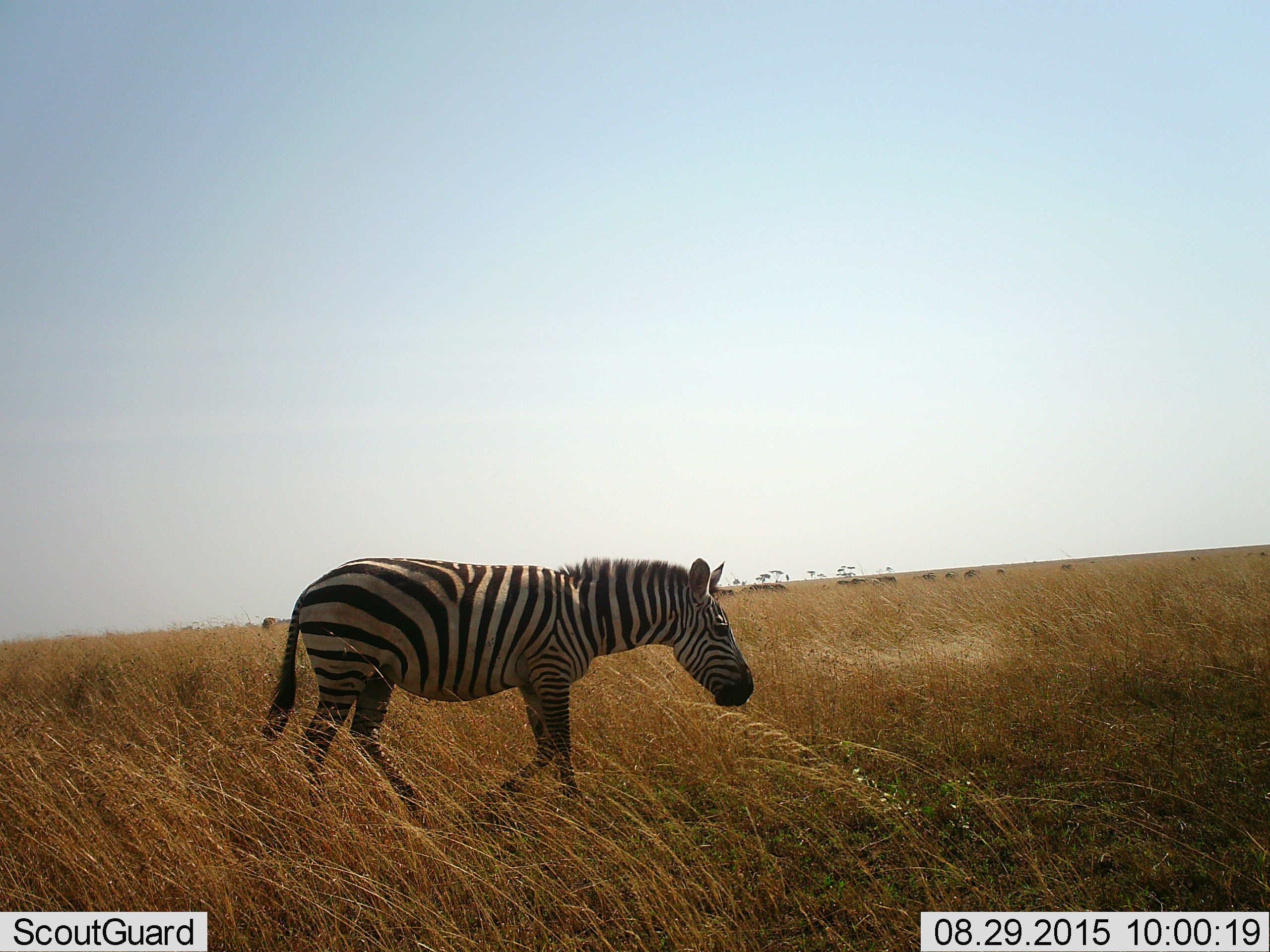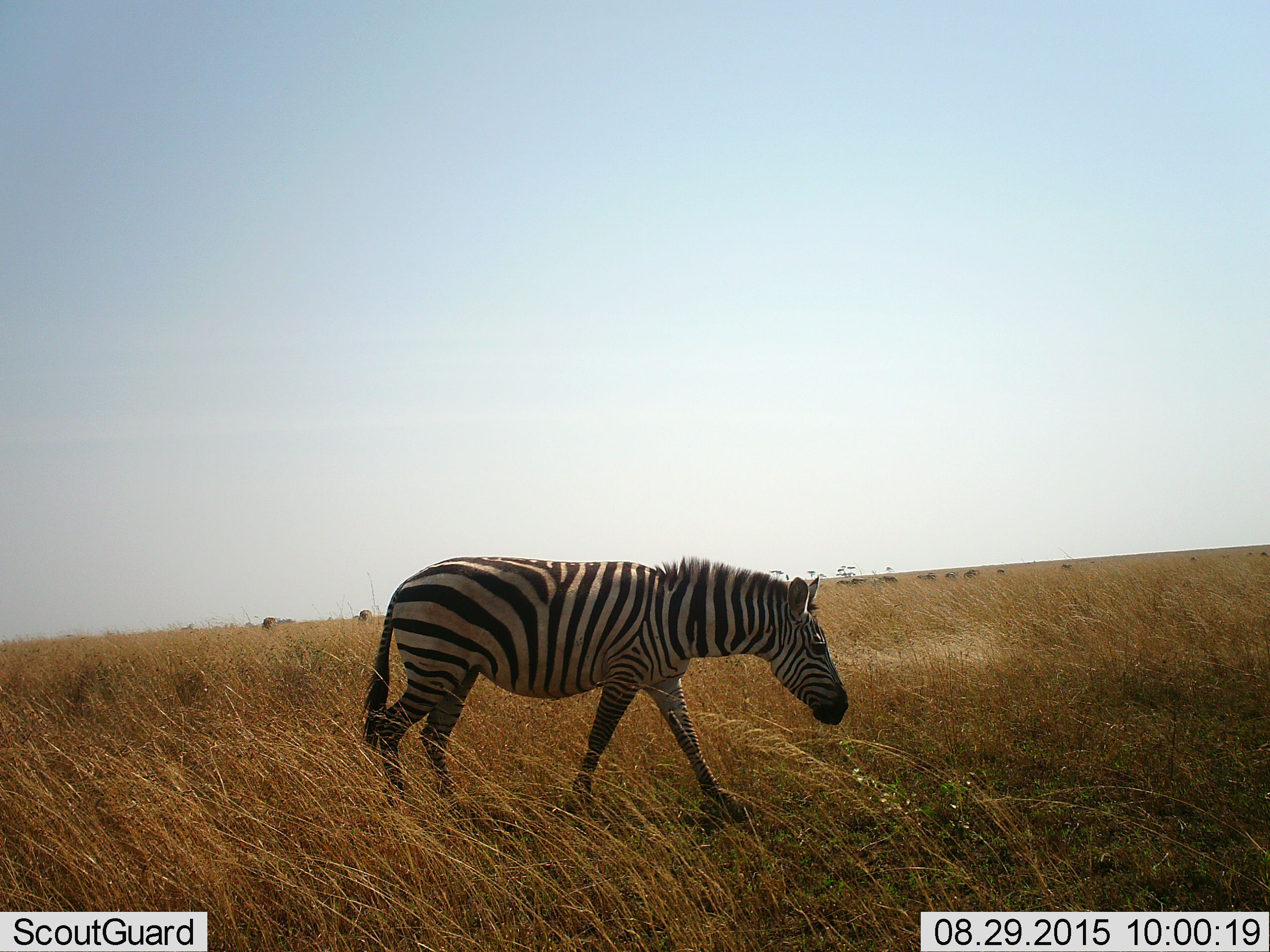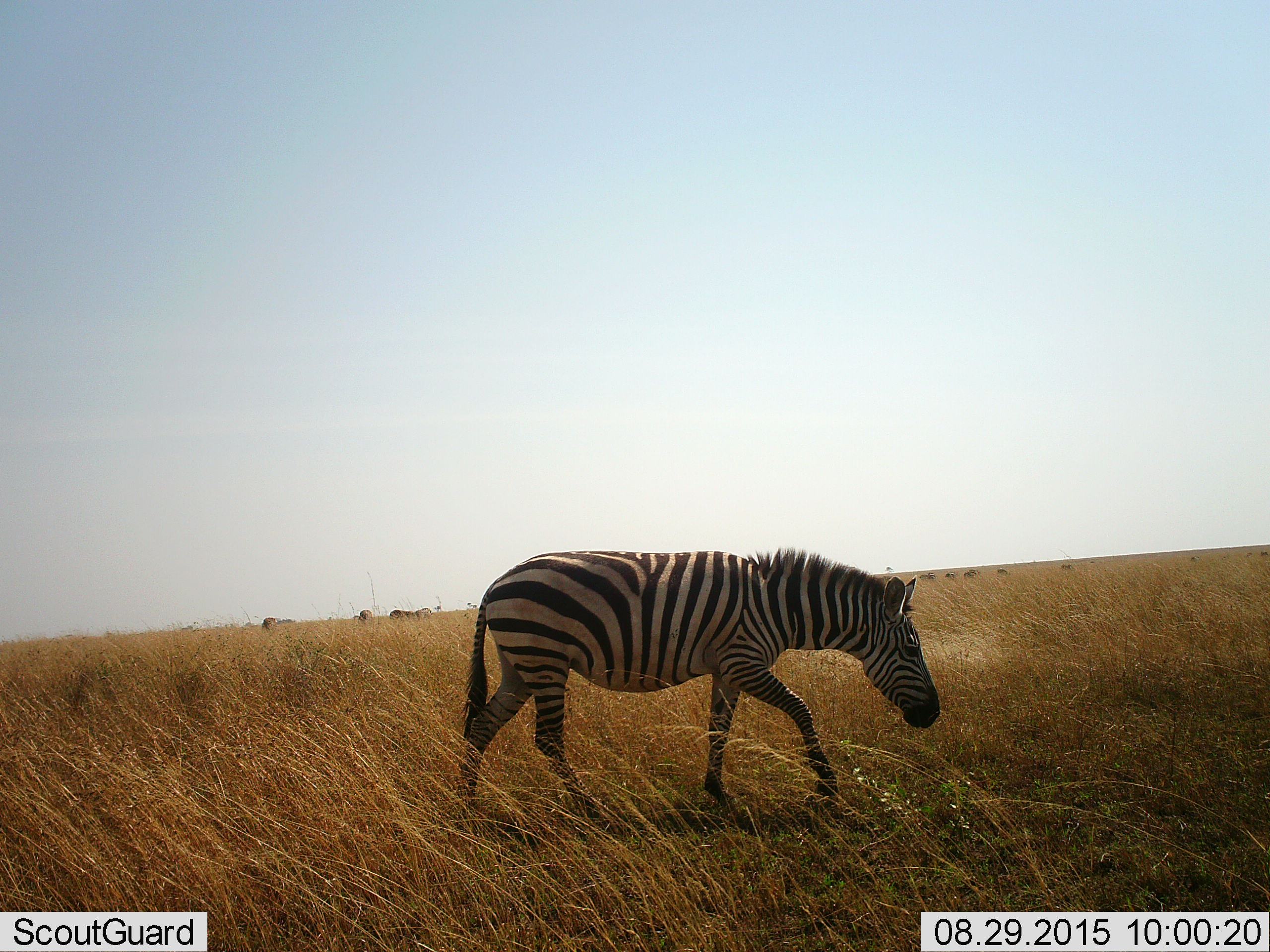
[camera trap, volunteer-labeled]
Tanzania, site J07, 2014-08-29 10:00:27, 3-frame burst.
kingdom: Animalia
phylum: Chordata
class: Mammalia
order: Perissodactyla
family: Equidae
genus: Equus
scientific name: Equus quagga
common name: plains zebra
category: zebra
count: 1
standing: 0%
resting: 0%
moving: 100%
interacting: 0%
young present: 0%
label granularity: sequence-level